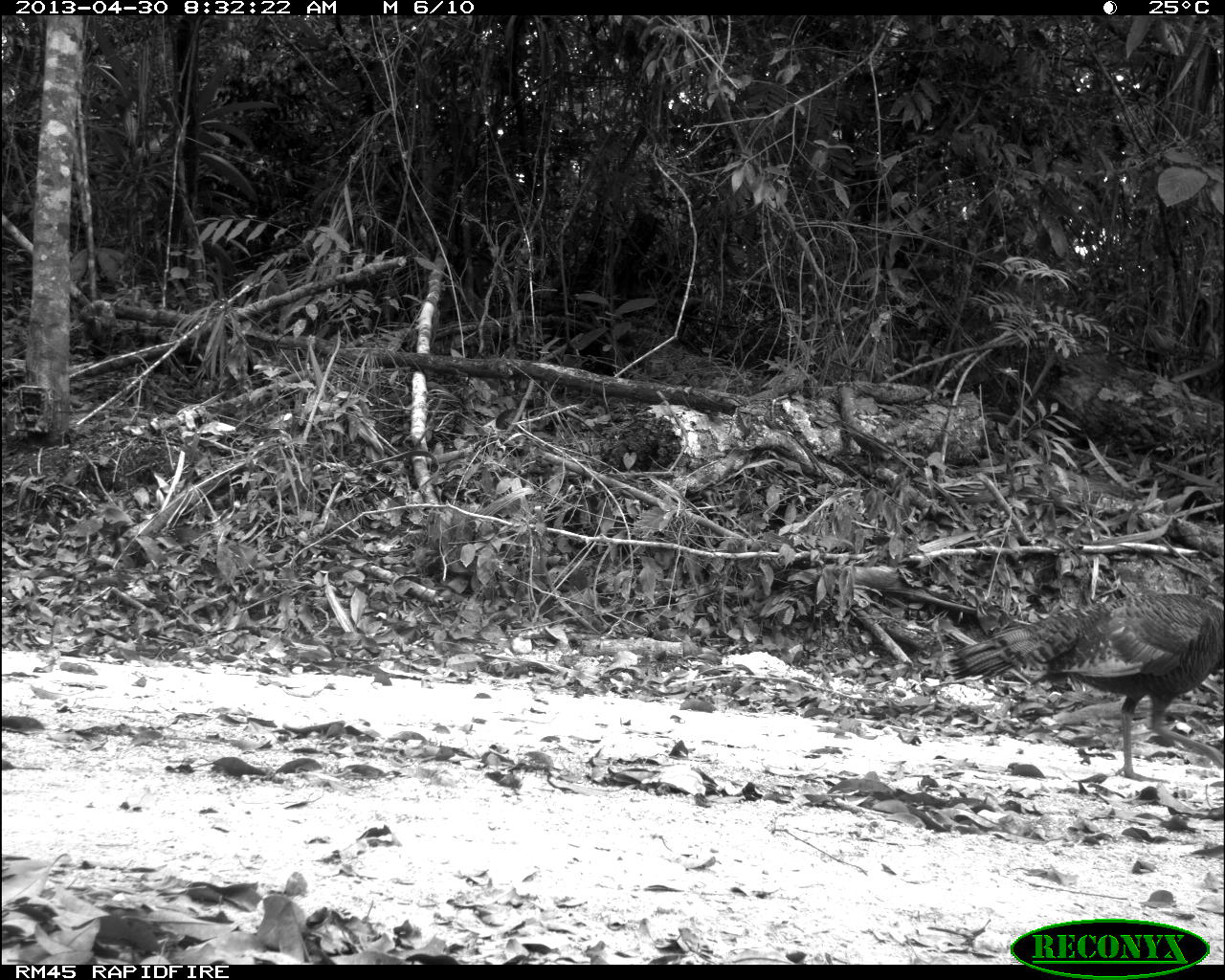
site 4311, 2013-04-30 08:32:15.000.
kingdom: Animalia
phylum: Chordata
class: Aves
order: Galliformes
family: Phasianidae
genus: Meleagris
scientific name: Meleagris ocellata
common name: ocellated turkey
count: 1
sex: female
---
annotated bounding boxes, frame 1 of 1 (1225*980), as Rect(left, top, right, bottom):
meleagris ocellata: Rect(943, 589, 1221, 776)